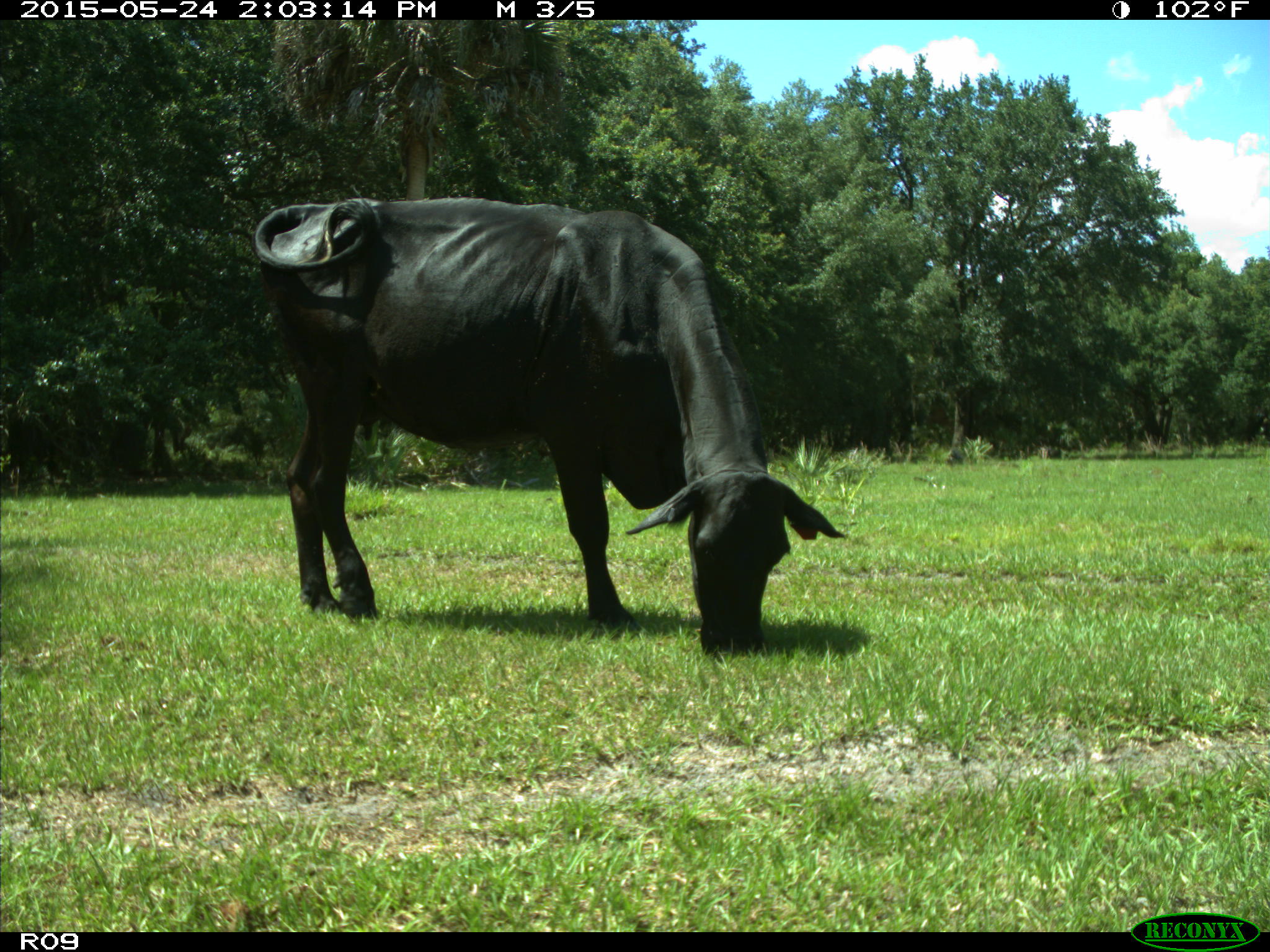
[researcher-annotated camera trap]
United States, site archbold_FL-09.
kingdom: Animalia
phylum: Chordata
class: Mammalia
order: Artiodactyla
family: Bovidae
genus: Bos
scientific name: Bos taurus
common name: domestic cow